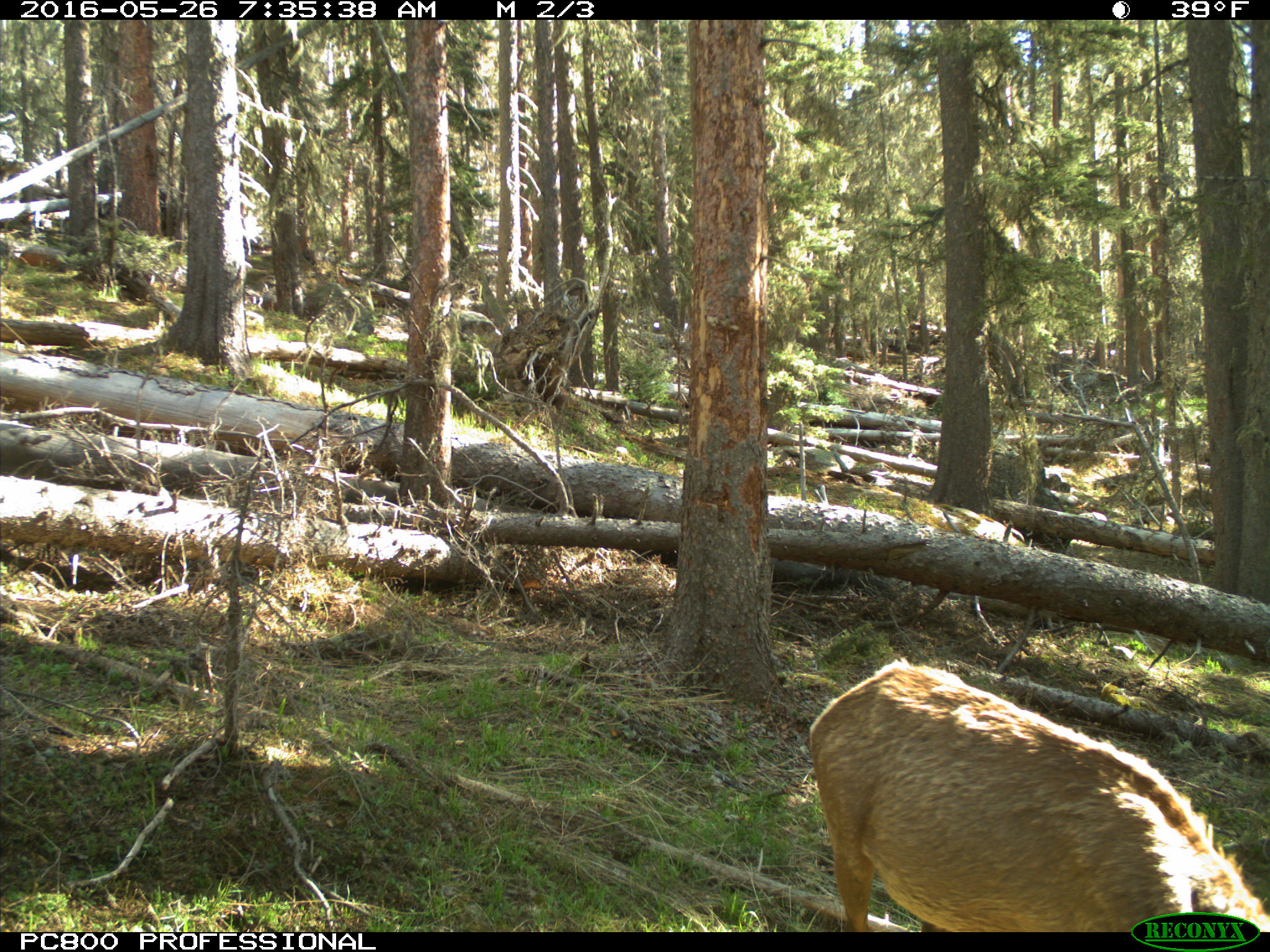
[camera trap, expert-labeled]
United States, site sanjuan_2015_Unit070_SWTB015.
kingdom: Animalia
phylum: Chordata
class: Mammalia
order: Artiodactyla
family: Cervidae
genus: Cervus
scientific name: Cervus elaphus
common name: red deer